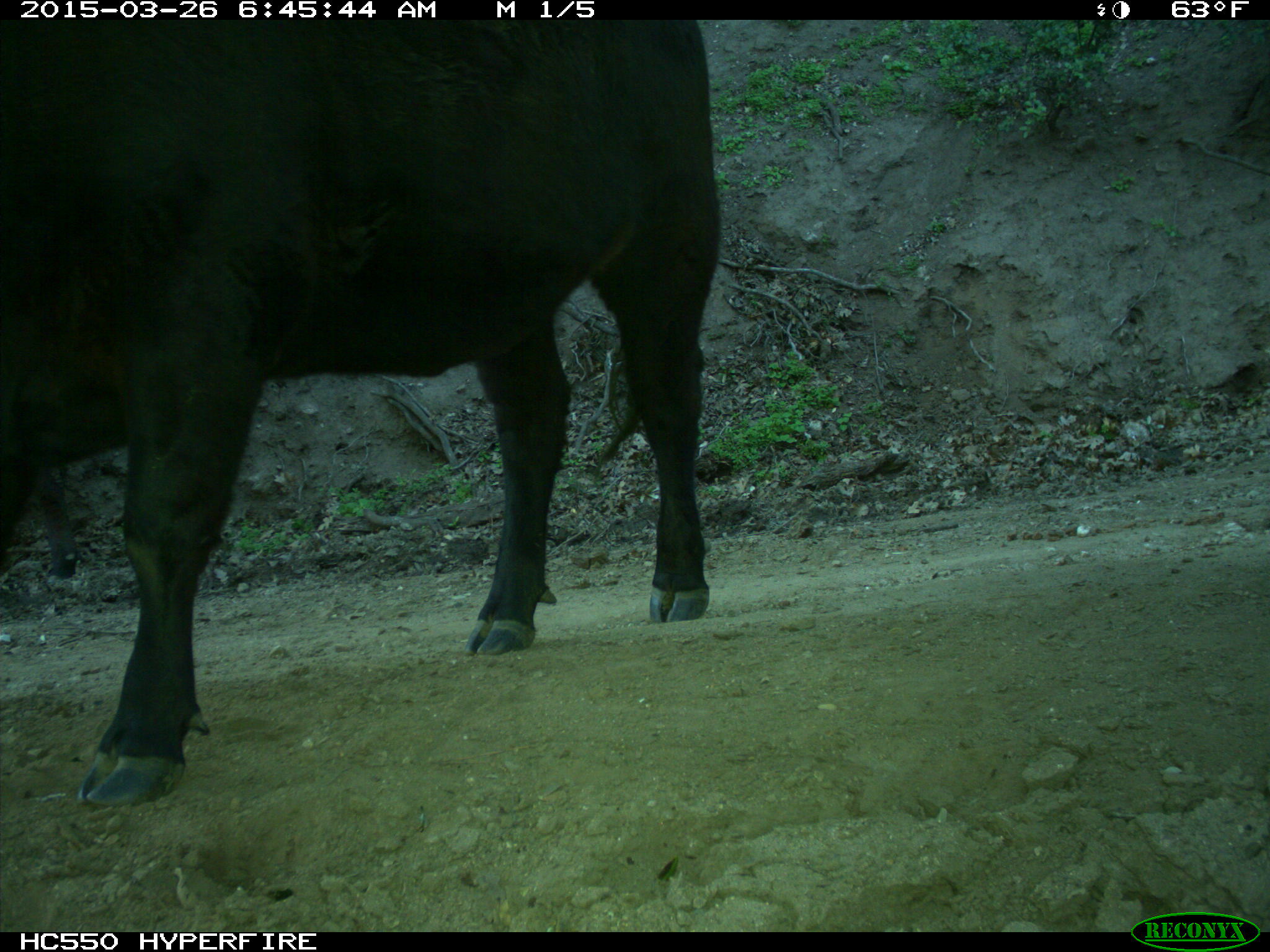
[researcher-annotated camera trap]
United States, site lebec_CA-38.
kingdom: Animalia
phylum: Chordata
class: Mammalia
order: Artiodactyla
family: Bovidae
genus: Bos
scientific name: Bos taurus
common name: domestic cow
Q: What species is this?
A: Bos taurus (domestic cow).